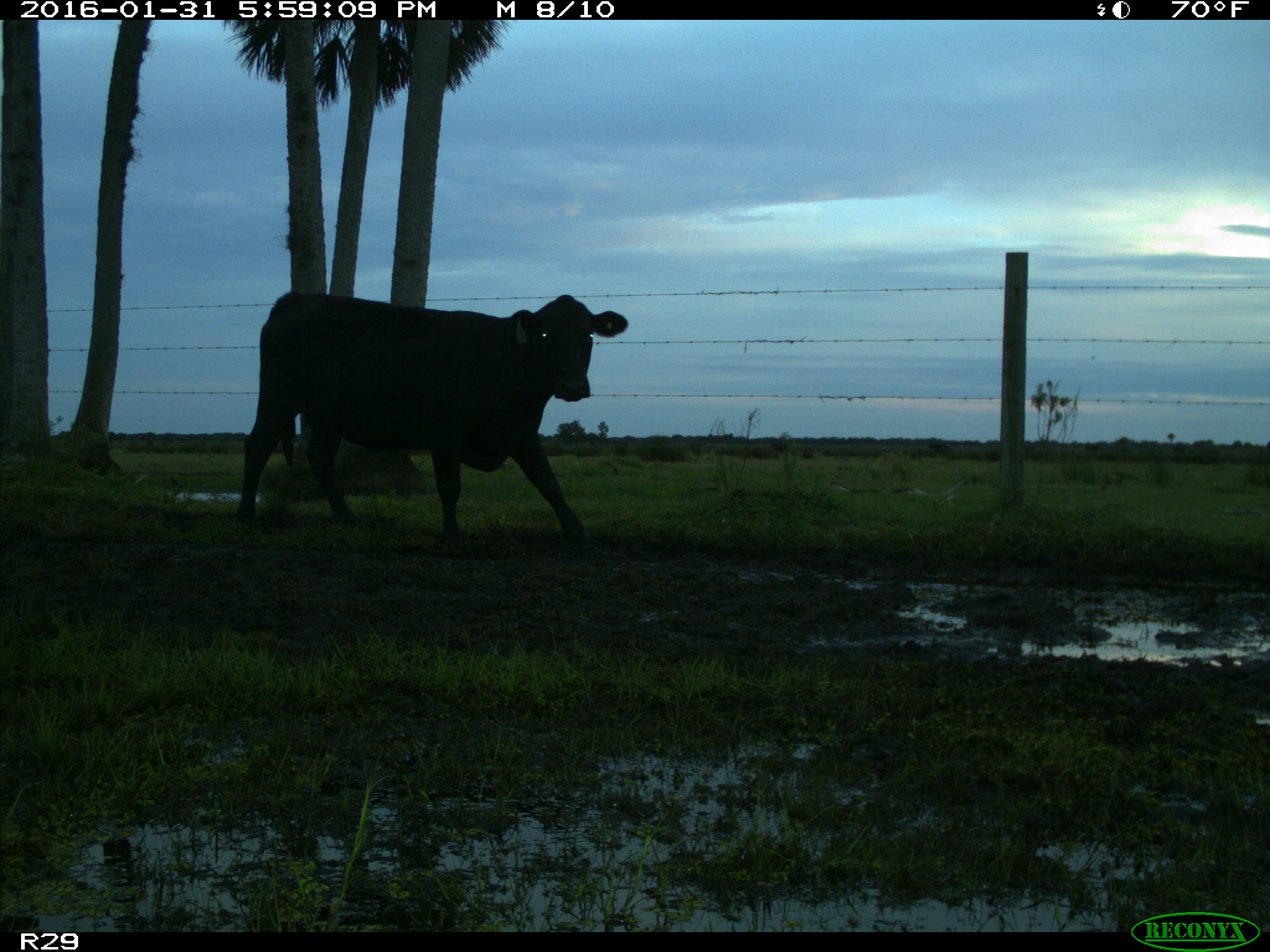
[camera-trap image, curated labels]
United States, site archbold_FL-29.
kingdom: Animalia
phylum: Chordata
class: Mammalia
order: Artiodactyla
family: Bovidae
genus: Bos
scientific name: Bos taurus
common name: domestic cow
Bos taurus (domestic cow).